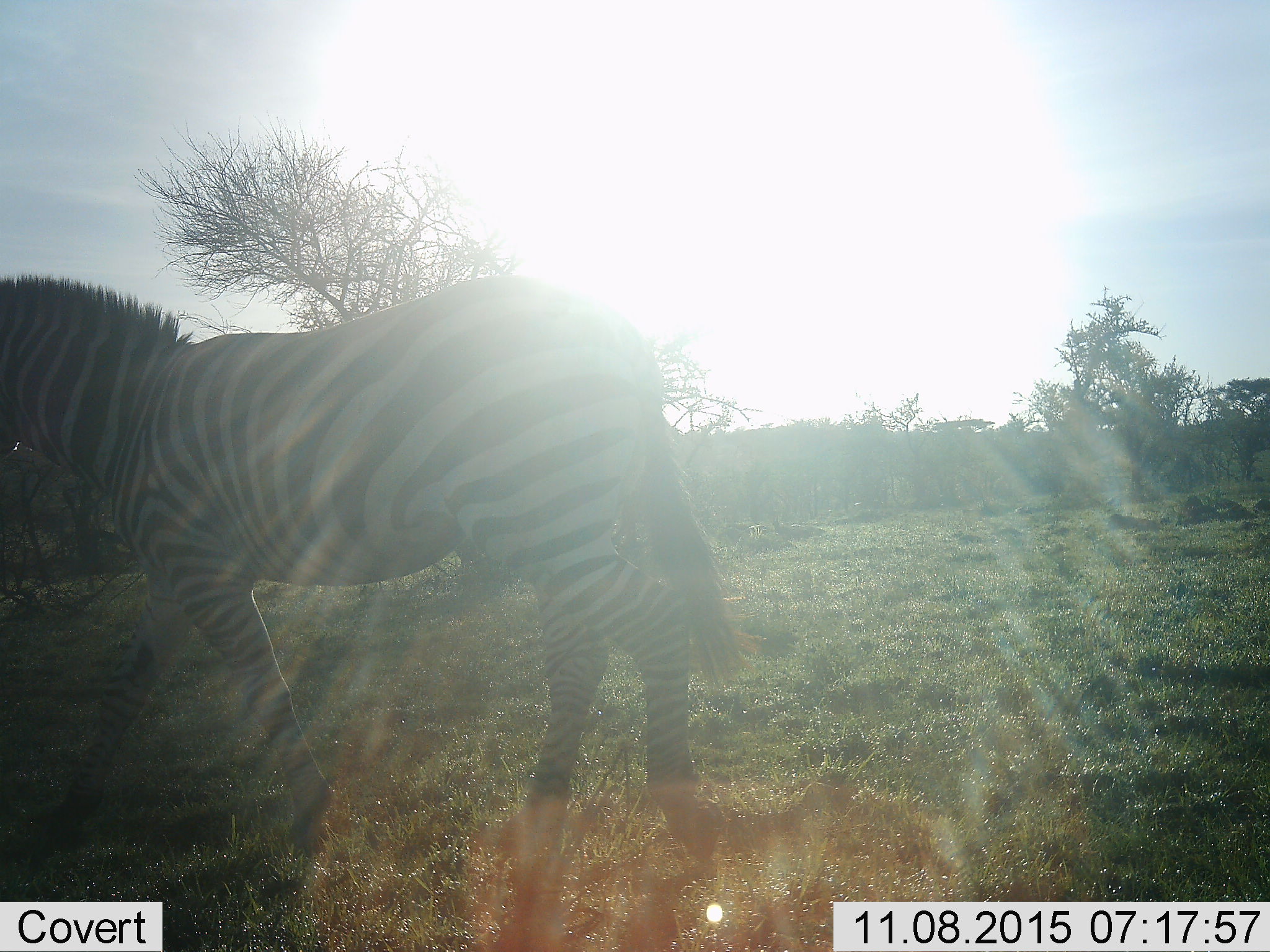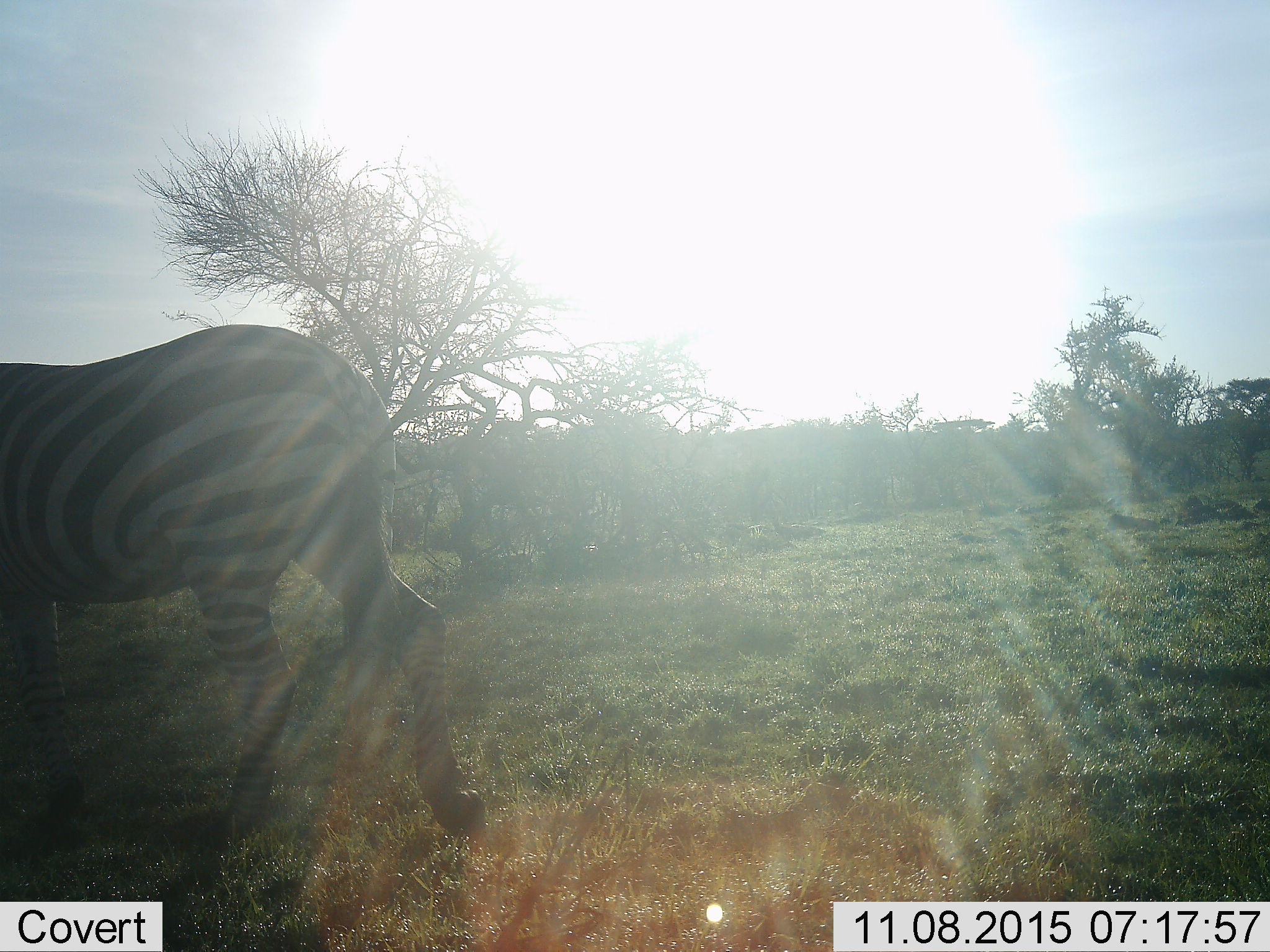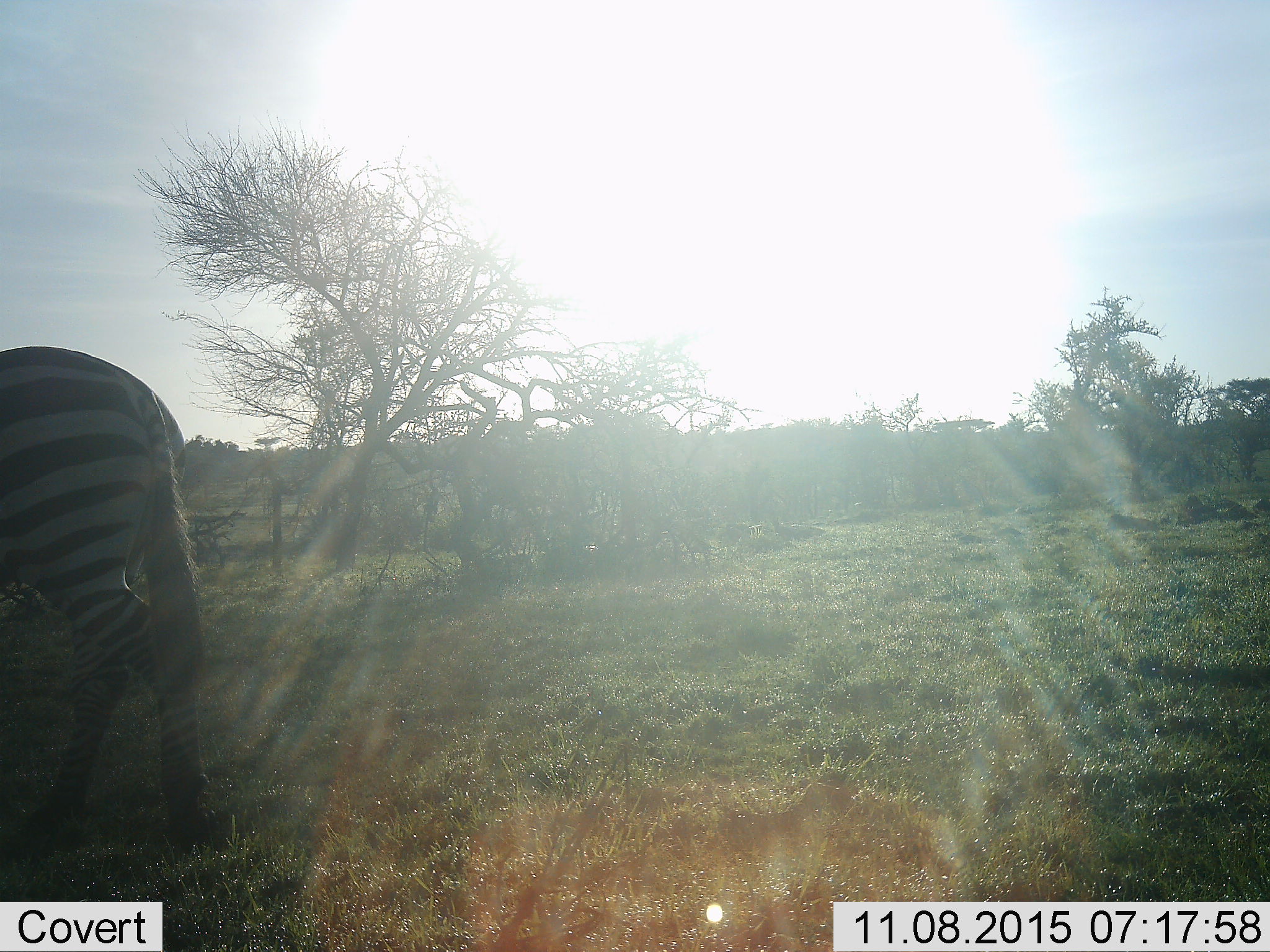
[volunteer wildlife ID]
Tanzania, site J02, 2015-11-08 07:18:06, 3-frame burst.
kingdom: Animalia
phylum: Chordata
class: Mammalia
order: Perissodactyla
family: Equidae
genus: Equus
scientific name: Equus quagga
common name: plains zebra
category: zebra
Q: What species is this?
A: Zebra (plains zebra) (Equus quagga).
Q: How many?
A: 1.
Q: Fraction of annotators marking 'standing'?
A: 11%.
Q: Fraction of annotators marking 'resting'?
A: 0%.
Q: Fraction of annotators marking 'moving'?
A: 89%.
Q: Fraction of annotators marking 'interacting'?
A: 0%.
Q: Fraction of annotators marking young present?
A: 0%.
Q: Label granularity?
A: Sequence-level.